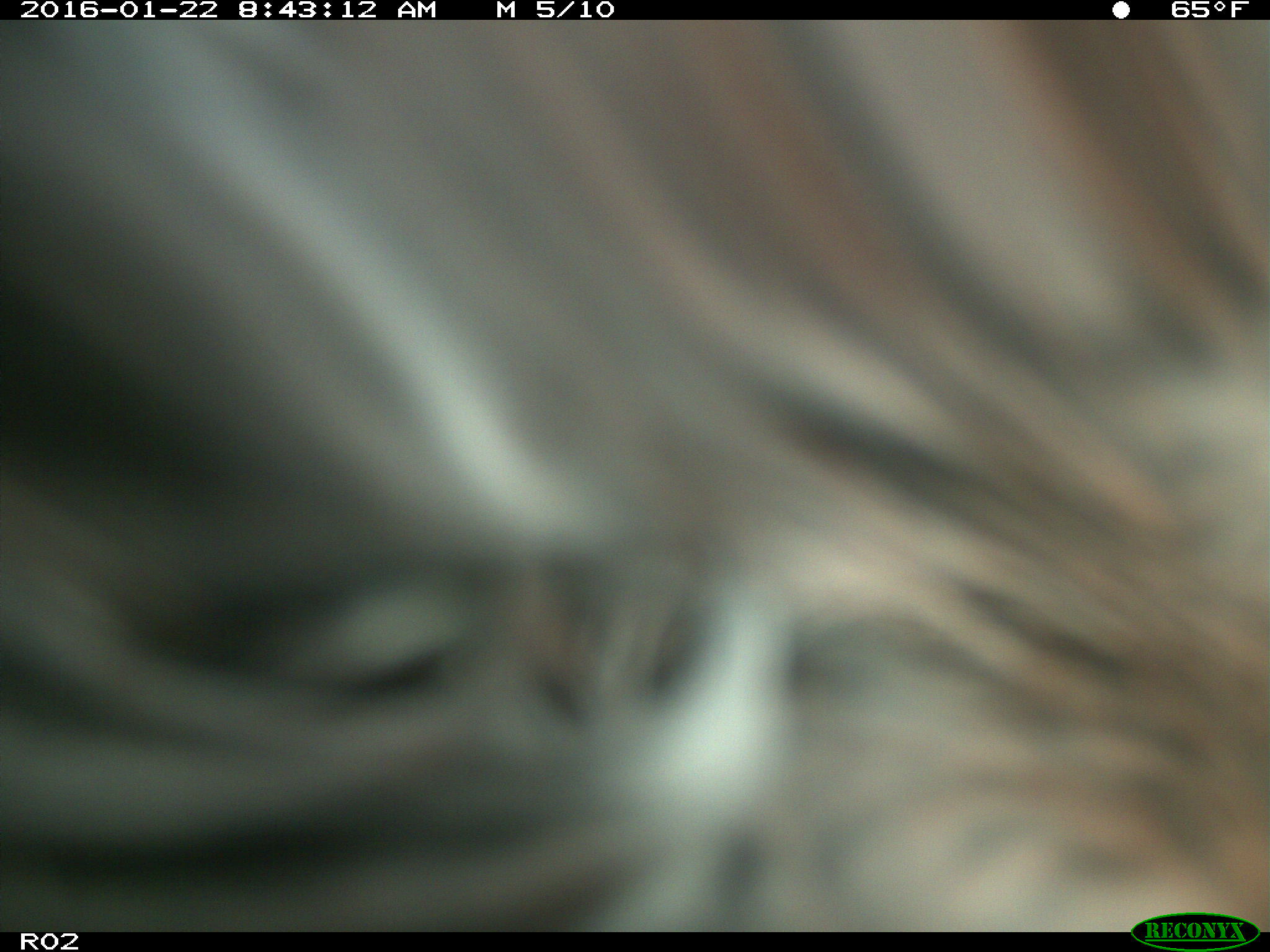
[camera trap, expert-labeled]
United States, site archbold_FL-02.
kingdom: Animalia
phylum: Chordata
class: Mammalia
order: Artiodactyla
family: Bovidae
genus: Bos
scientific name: Bos taurus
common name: domestic cow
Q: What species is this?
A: Bos taurus (domestic cow).